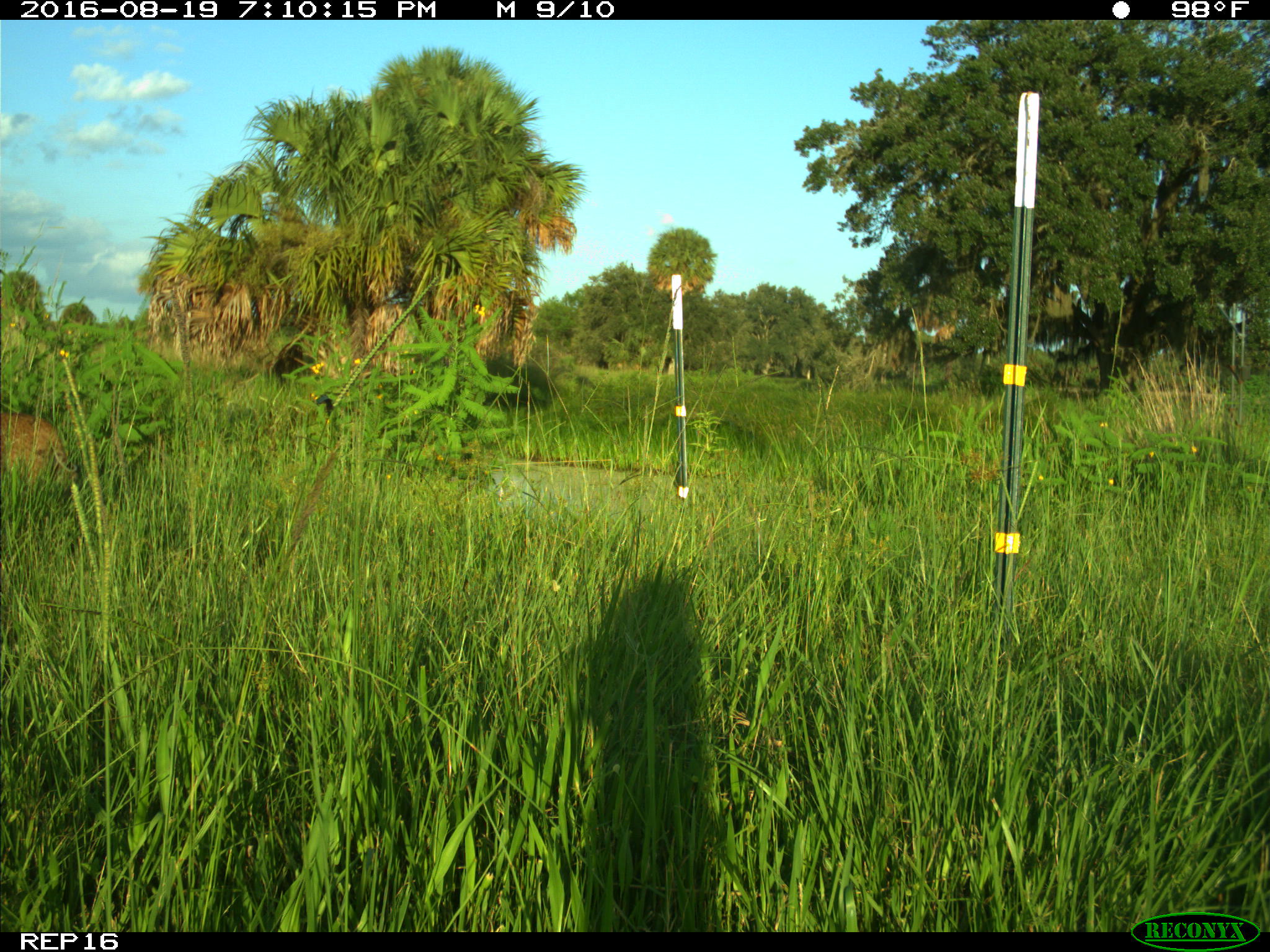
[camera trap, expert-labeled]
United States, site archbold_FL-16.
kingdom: Animalia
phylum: Chordata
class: Mammalia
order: Carnivora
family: Felidae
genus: Lynx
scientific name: Lynx rufus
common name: bobcat